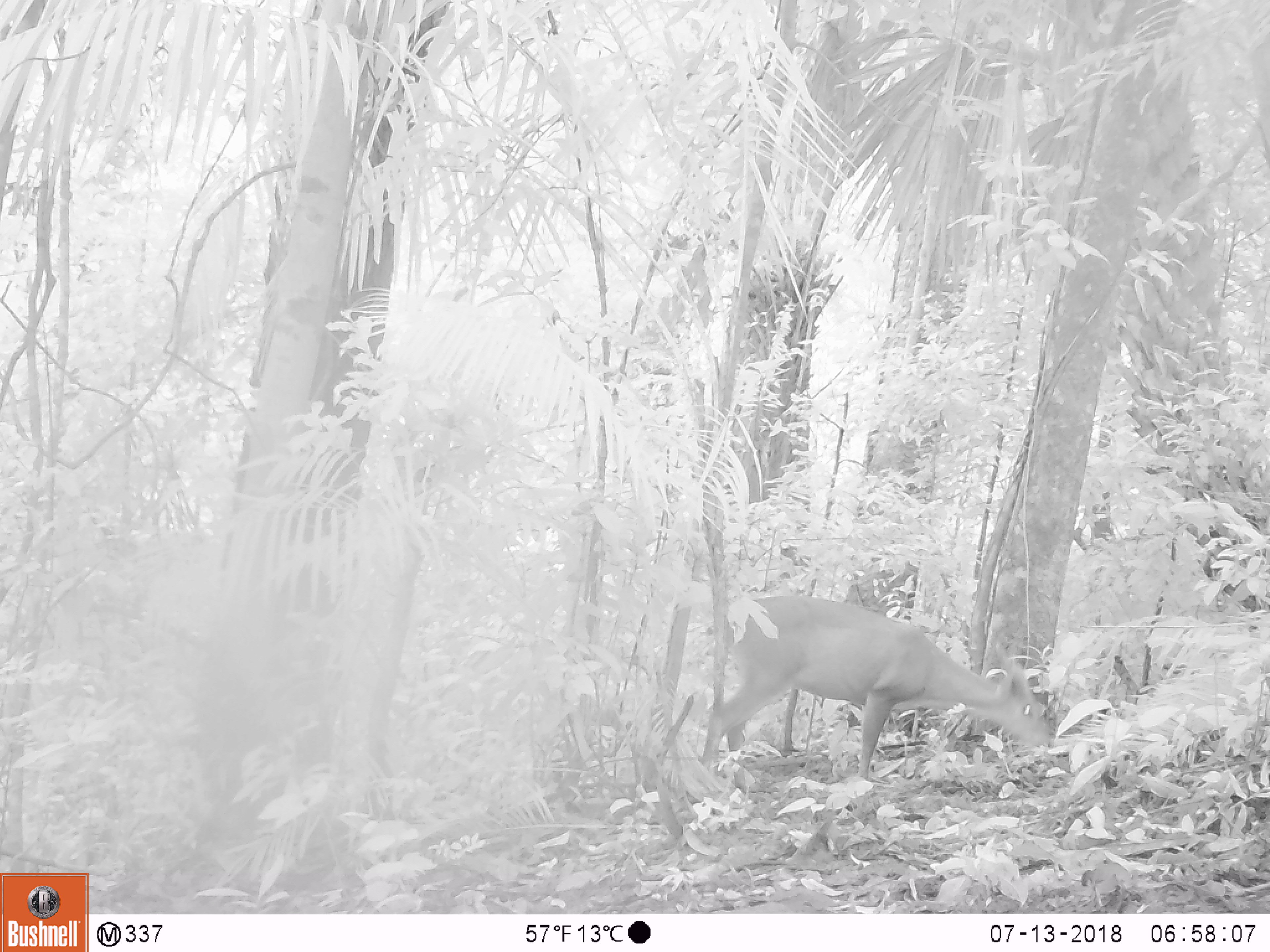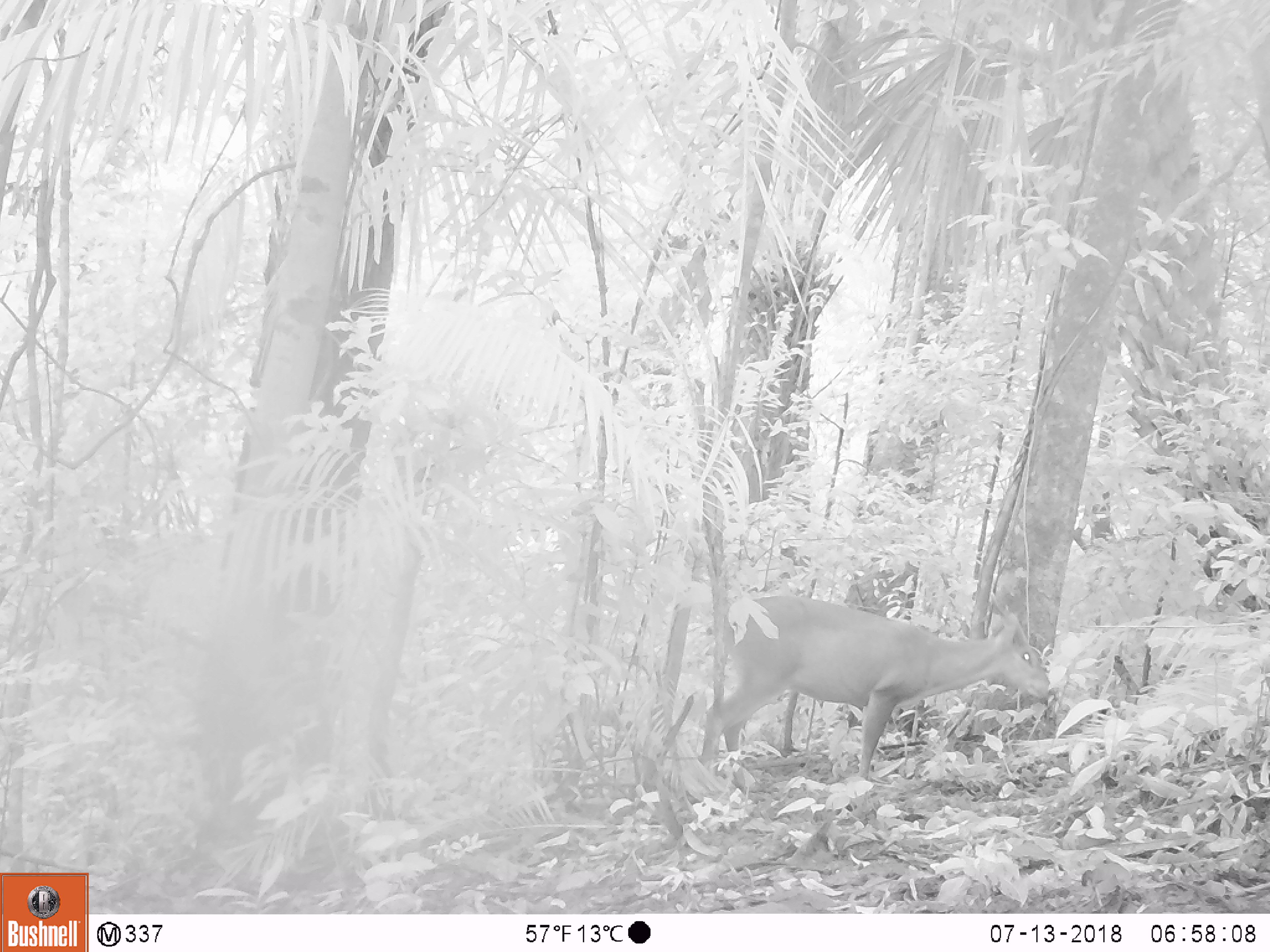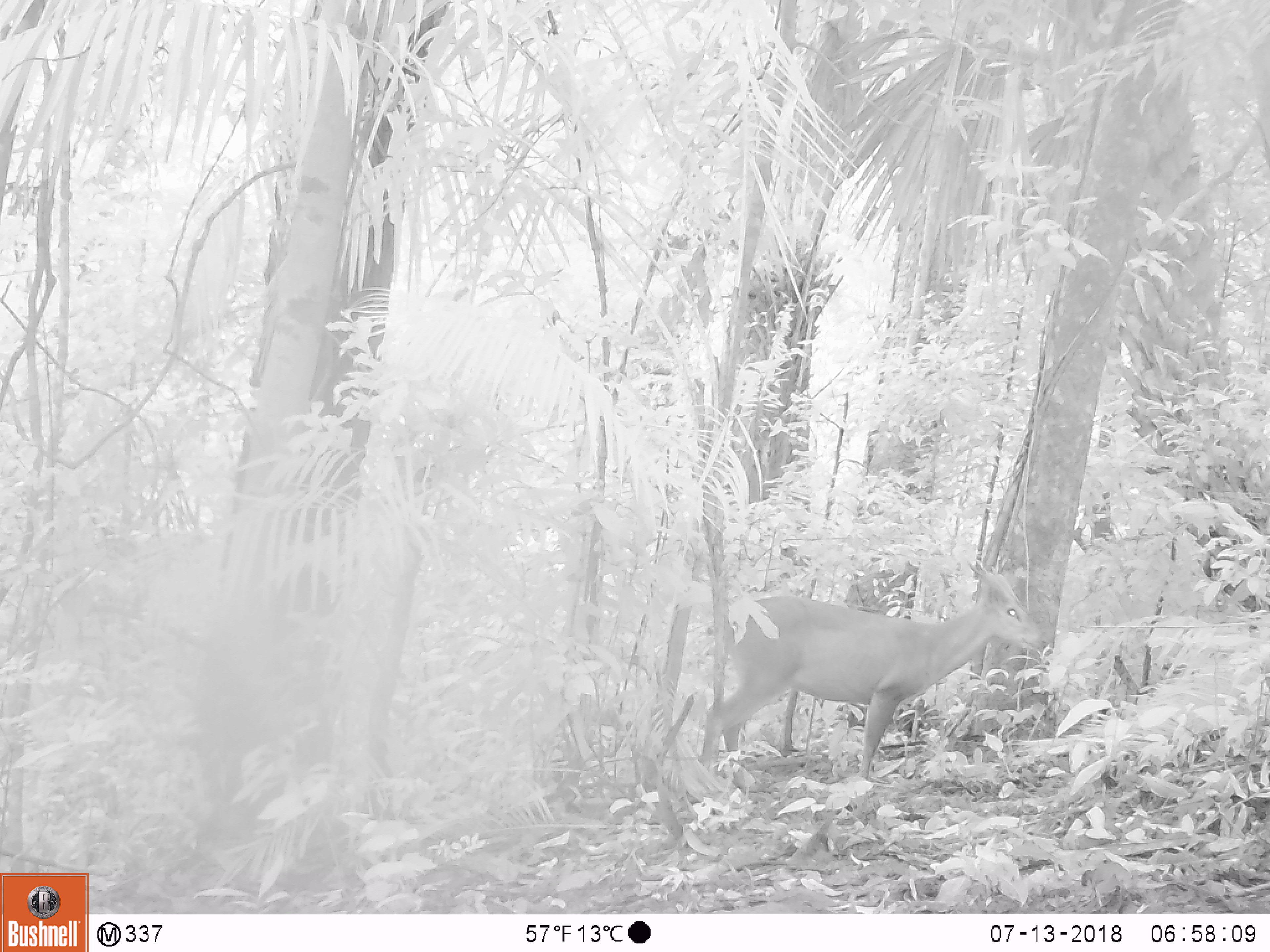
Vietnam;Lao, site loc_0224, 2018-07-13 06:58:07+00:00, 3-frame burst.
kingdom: Animalia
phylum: Chordata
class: Mammalia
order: Artiodactyla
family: Cervidae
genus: Muntiacus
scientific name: Muntiacus vuquangensis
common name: large-antlered muntjac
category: large antlered muntjac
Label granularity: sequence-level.